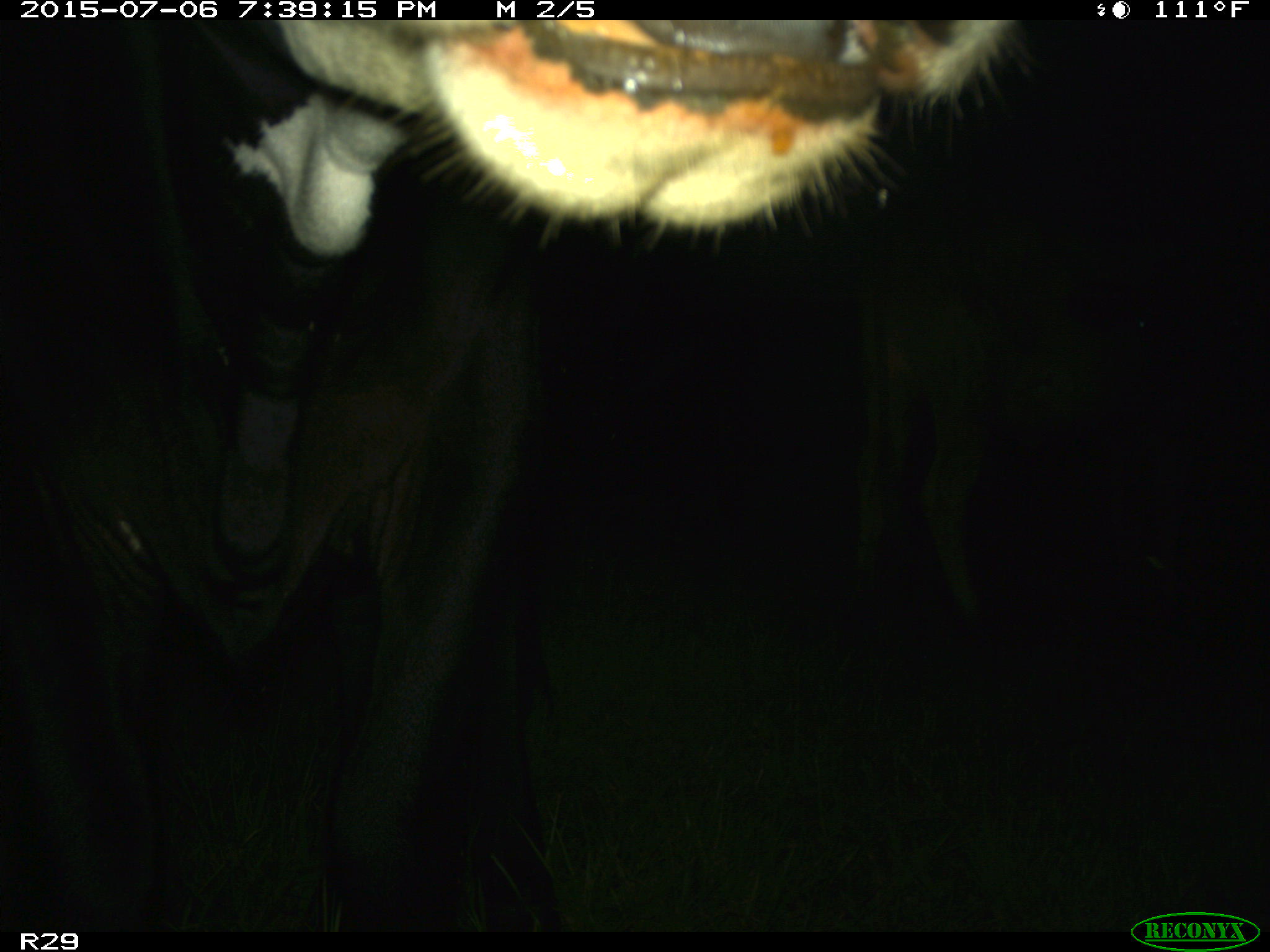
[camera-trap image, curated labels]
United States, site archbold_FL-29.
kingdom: Animalia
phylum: Chordata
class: Mammalia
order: Artiodactyla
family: Bovidae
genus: Bos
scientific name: Bos taurus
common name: domestic cow